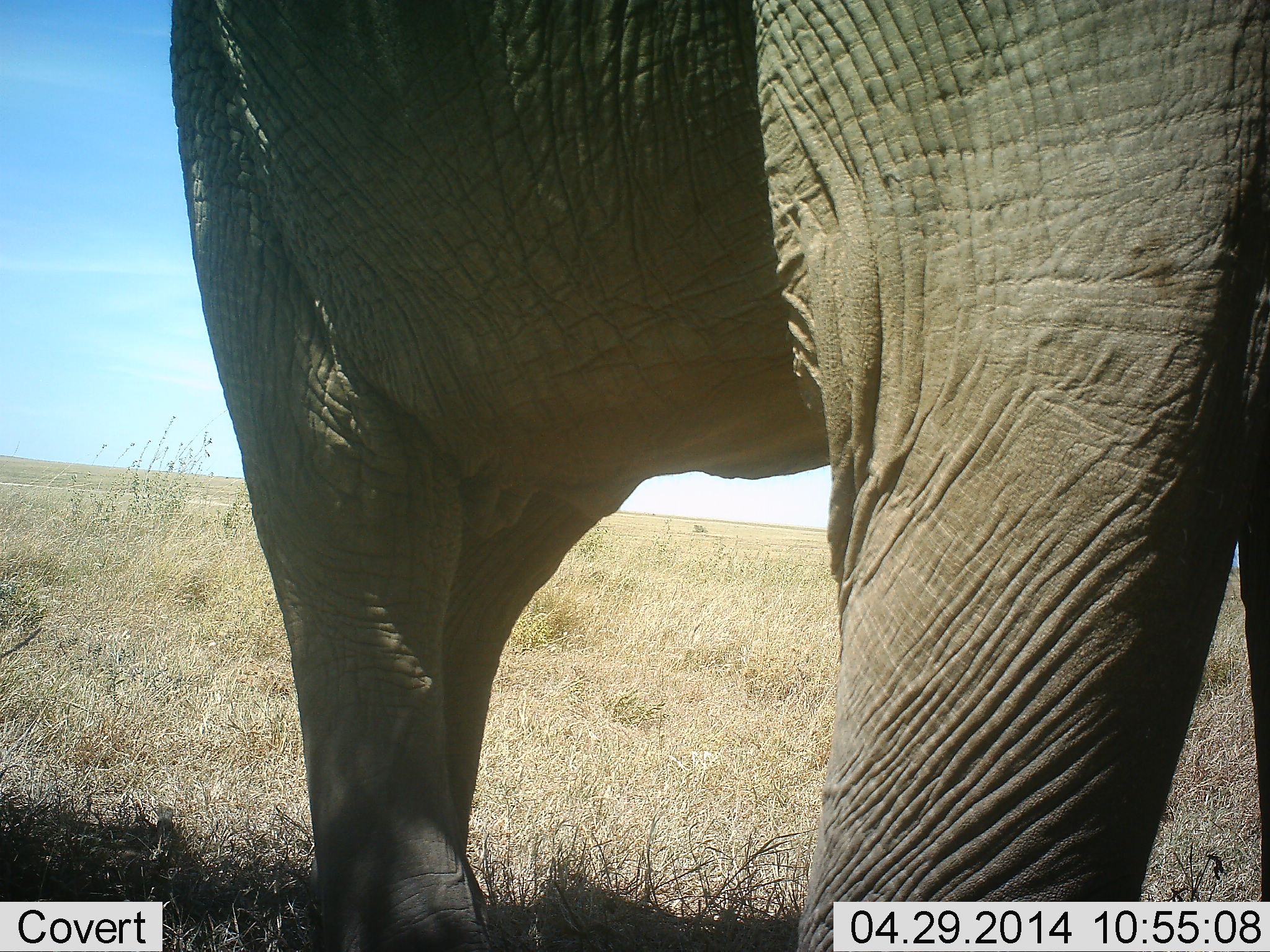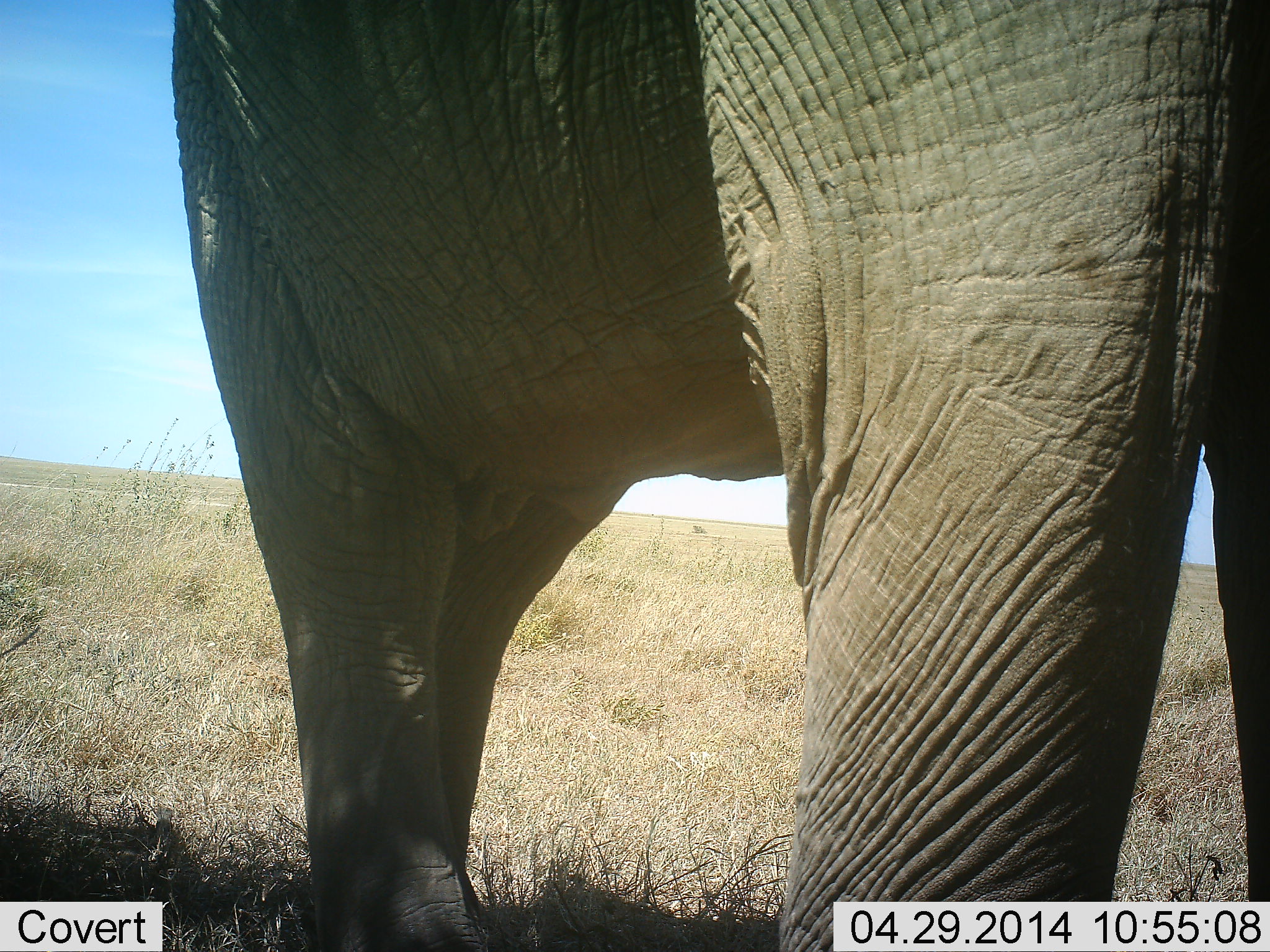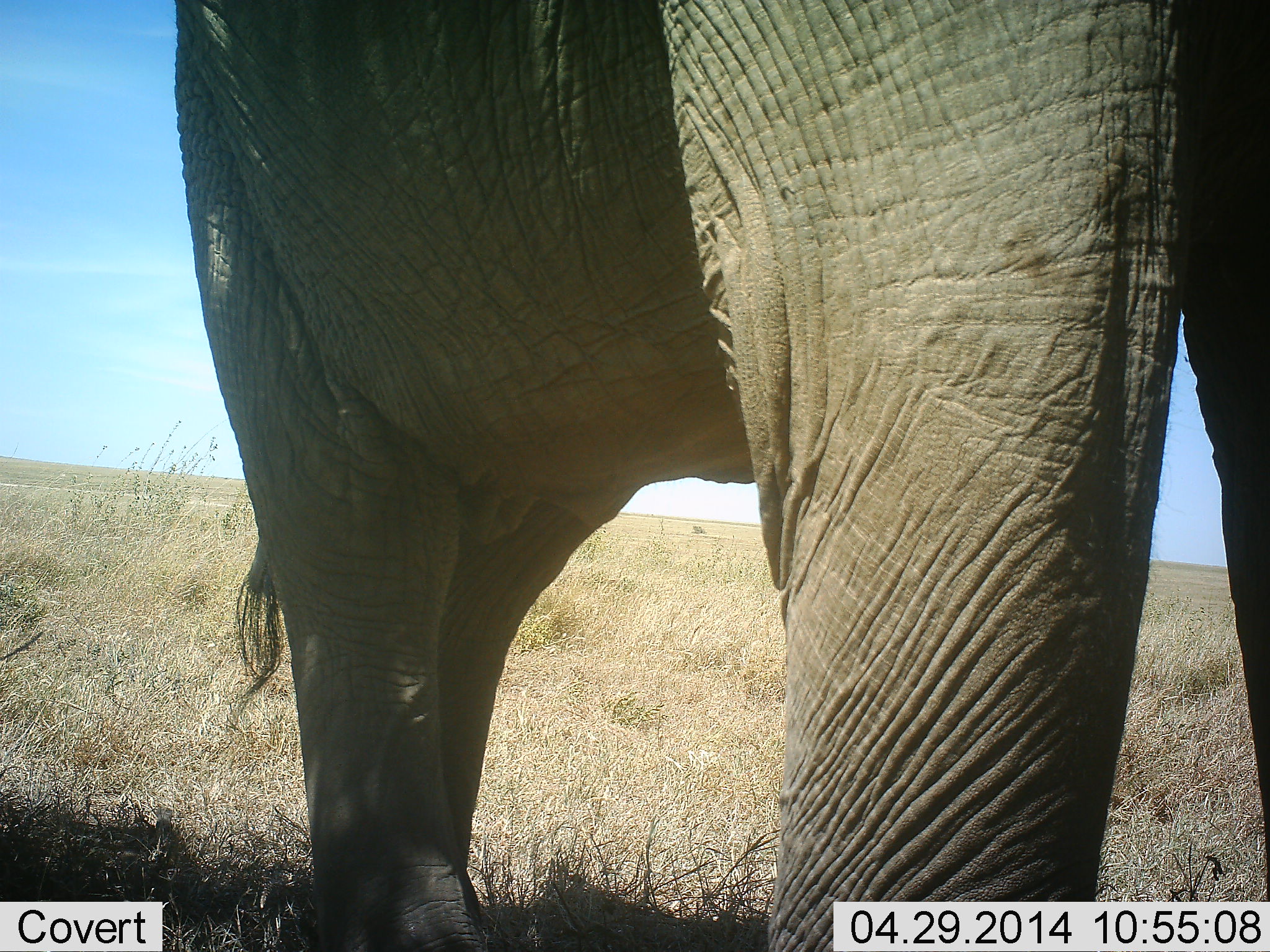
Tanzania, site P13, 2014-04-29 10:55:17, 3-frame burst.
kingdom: Animalia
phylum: Chordata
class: Mammalia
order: Proboscidea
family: Elephantidae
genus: Loxodonta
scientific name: Loxodonta africana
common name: african bush elephant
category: elephant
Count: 1.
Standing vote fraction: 80%.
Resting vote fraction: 0%.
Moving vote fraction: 20%.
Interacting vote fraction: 0%.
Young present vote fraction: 0%.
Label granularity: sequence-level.